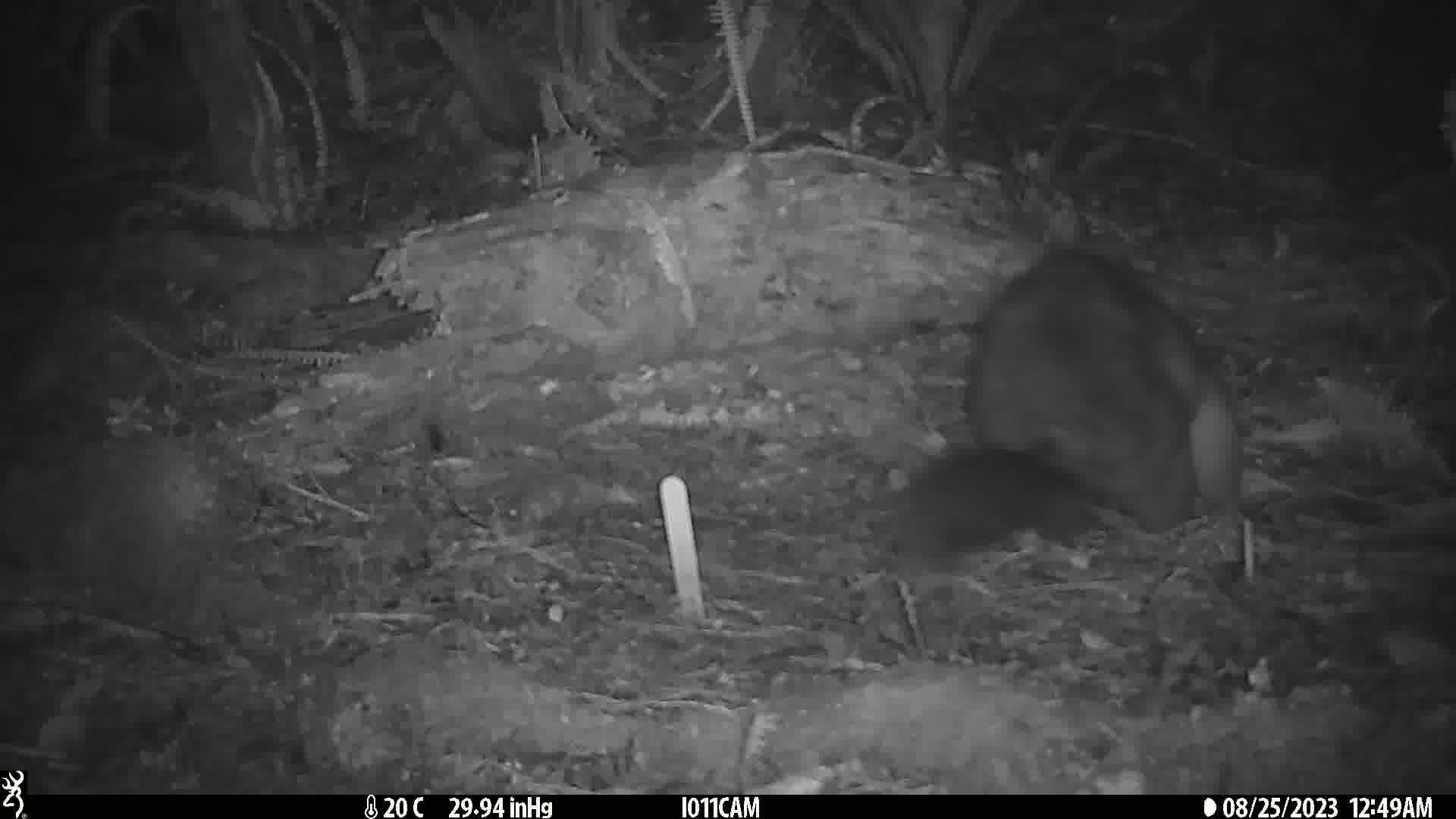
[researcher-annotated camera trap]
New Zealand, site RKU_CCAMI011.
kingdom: Animalia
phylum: Chordata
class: Mammalia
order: Diprotodontia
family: Phalangeridae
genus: Trichosurus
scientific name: Trichosurus vulpecula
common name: common brushtail possum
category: possum